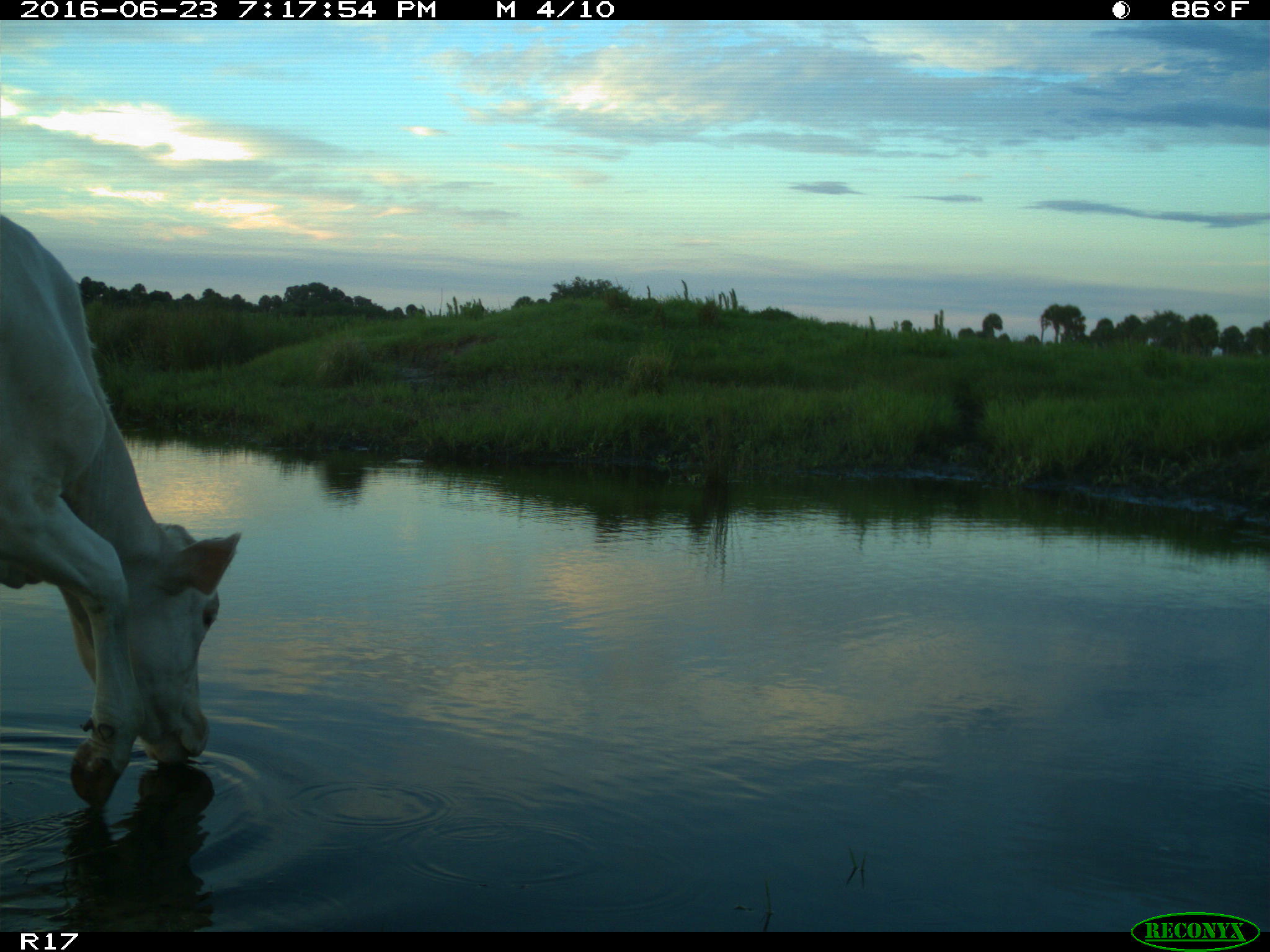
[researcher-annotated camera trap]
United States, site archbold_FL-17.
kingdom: Animalia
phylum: Chordata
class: Mammalia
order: Artiodactyla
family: Bovidae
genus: Bos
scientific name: Bos taurus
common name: domestic cow